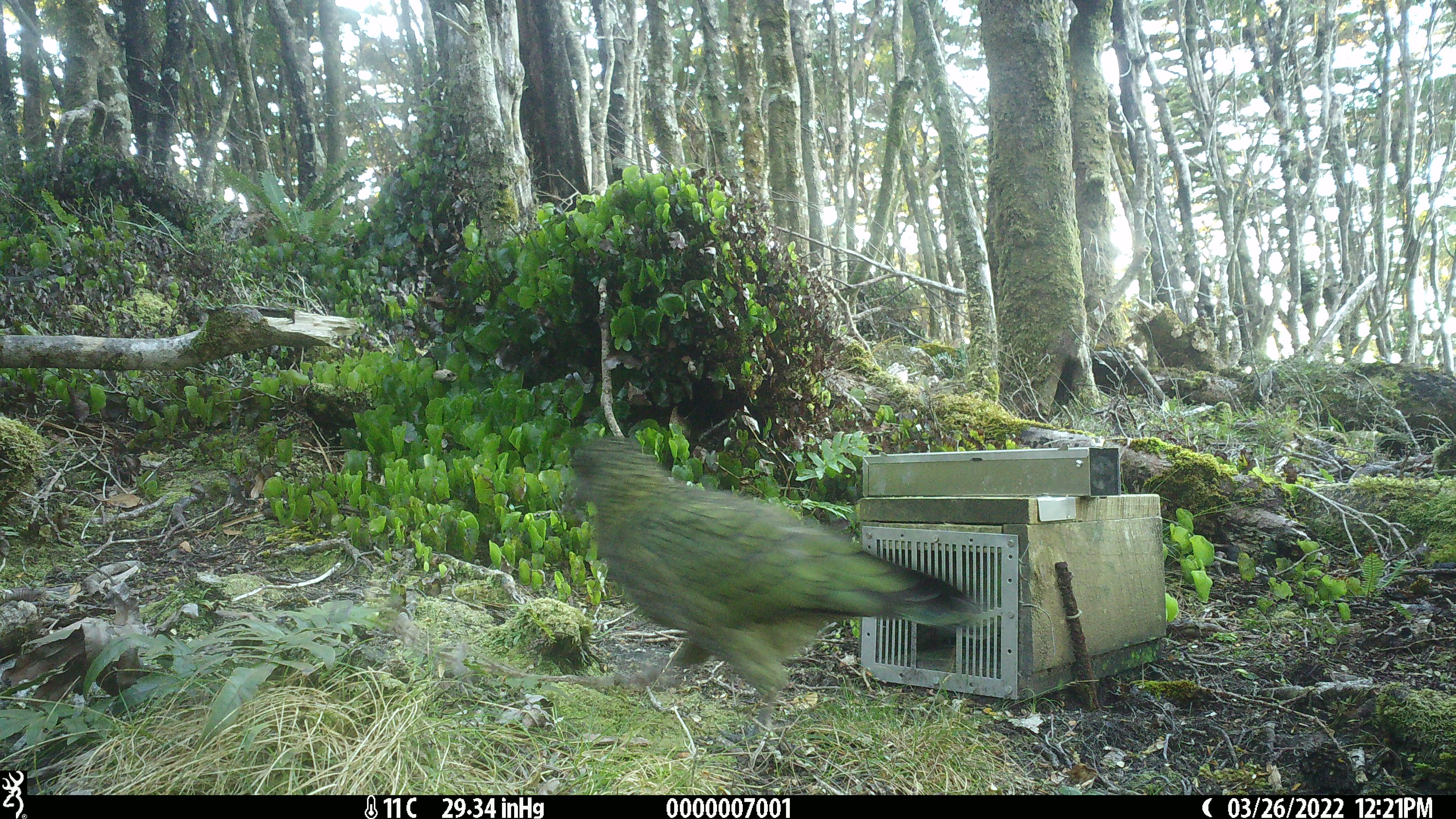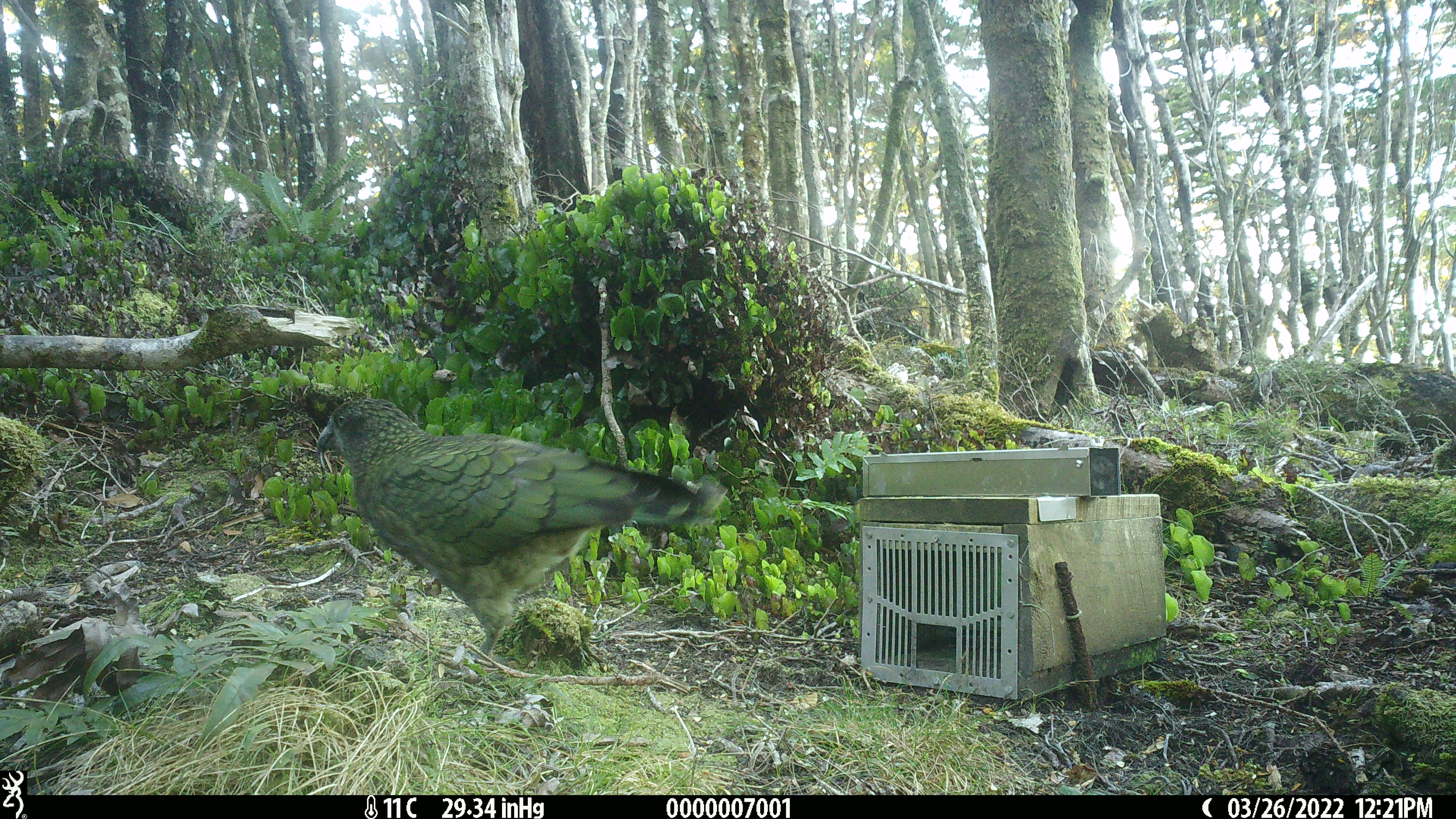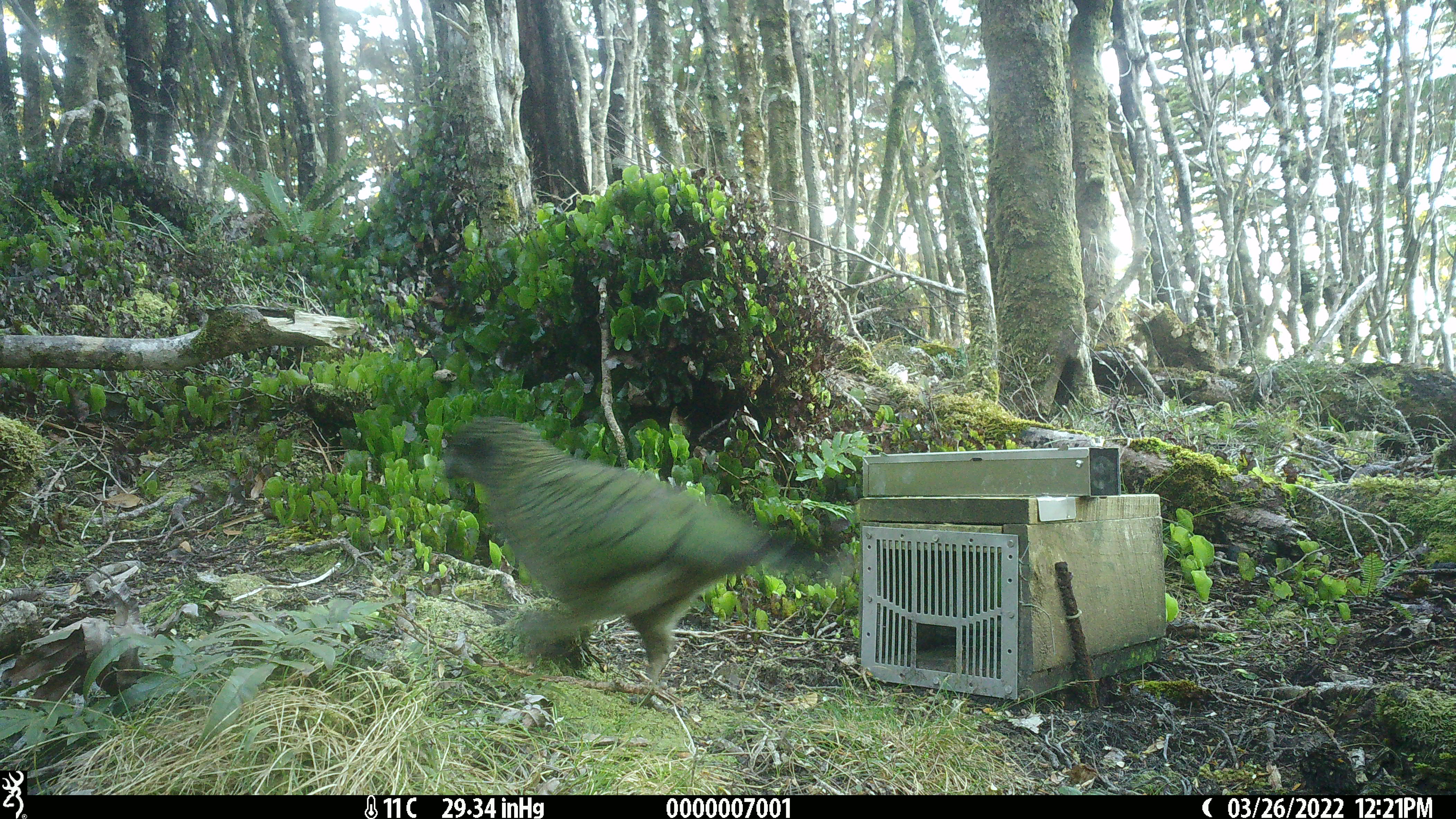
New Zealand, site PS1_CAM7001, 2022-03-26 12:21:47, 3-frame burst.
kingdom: Animalia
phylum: Chordata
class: Aves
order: Psittaciformes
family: Strigopidae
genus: Nestor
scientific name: Nestor notabilis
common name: kea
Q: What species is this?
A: Kea (Nestor notabilis).